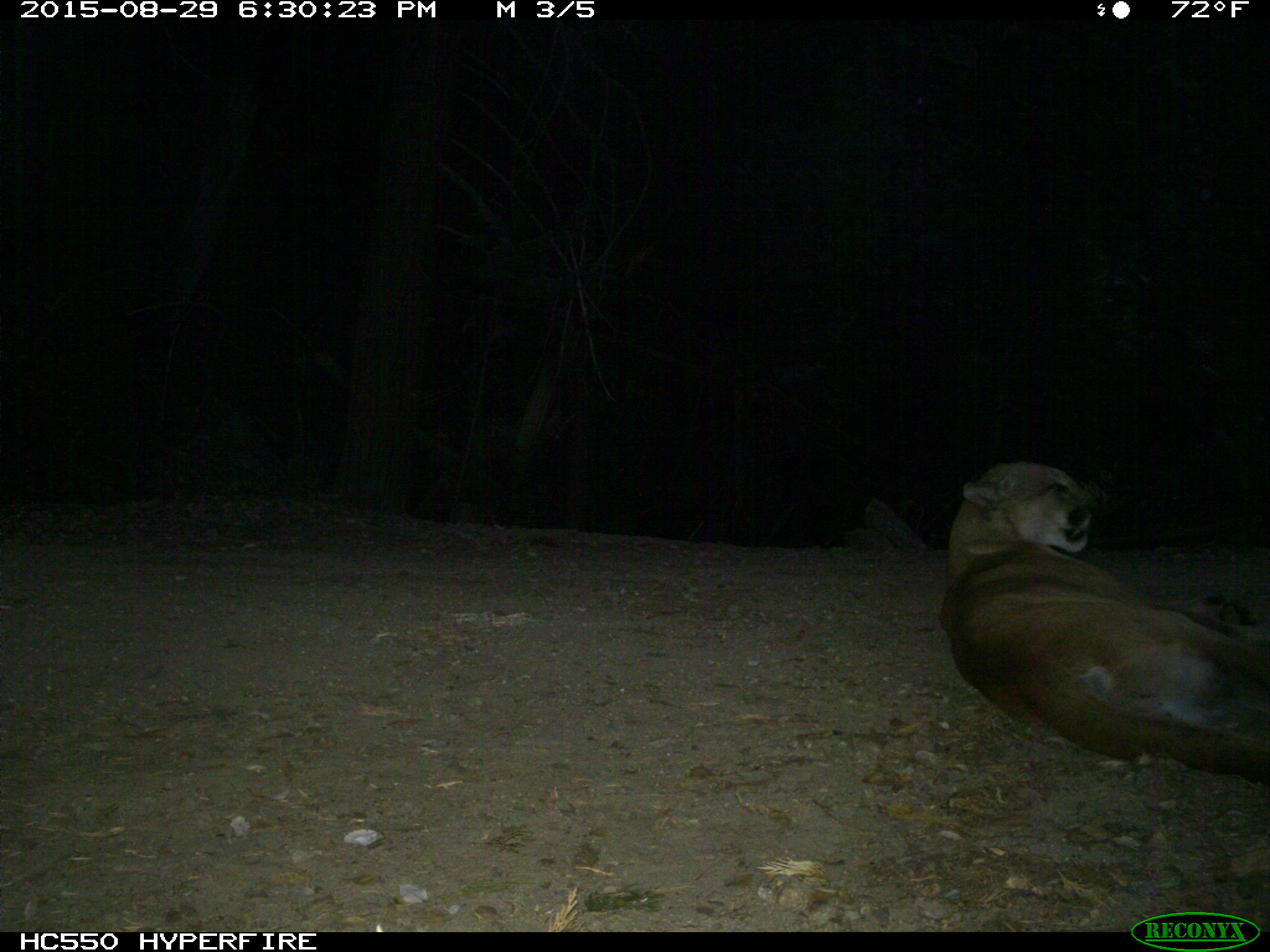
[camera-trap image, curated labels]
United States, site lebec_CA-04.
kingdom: Animalia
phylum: Chordata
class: Mammalia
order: Carnivora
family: Felidae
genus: Puma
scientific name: Puma concolor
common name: mountain lion